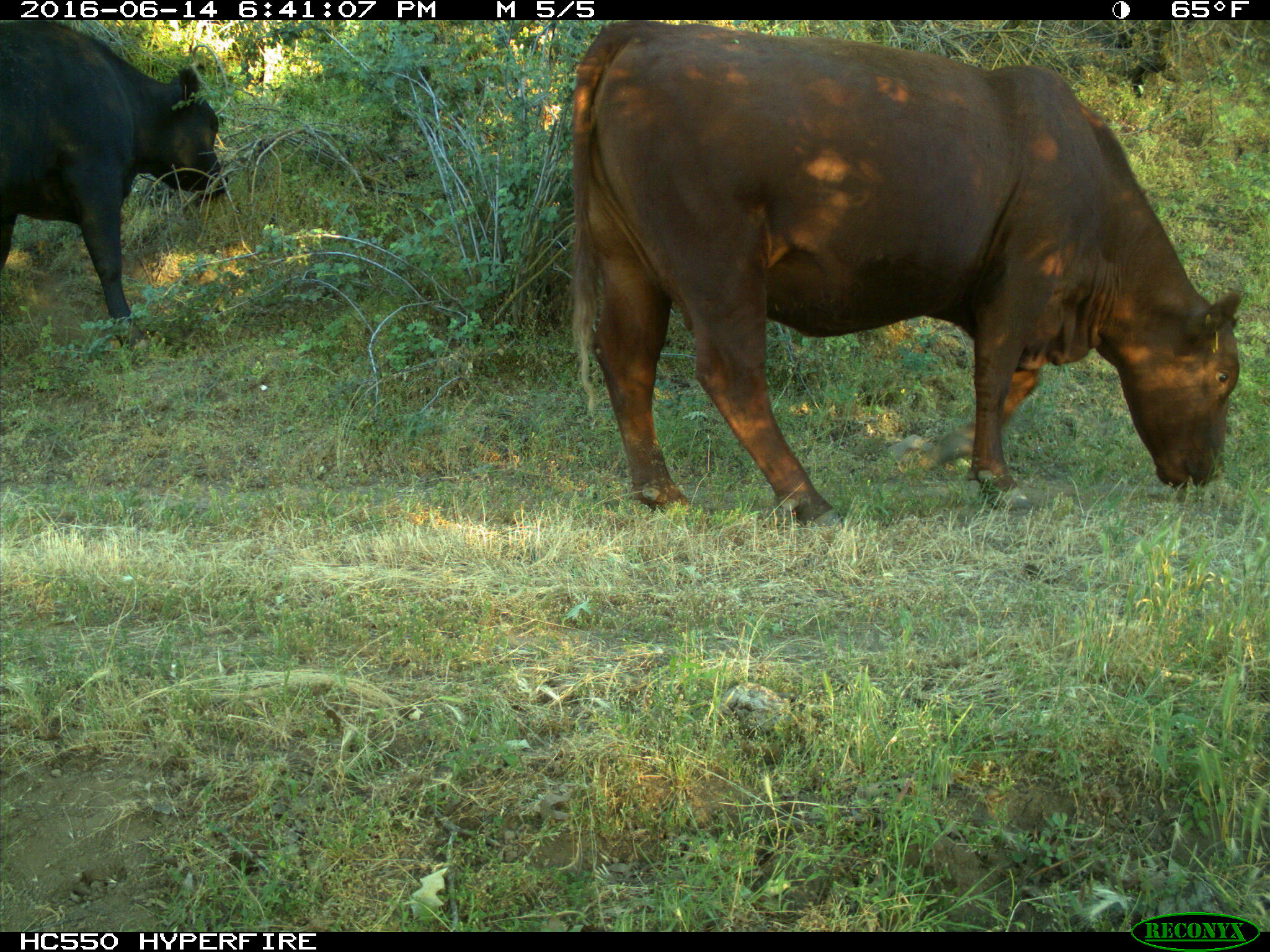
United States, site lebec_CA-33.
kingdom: Animalia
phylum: Chordata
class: Mammalia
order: Artiodactyla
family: Bovidae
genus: Bos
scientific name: Bos taurus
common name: domestic cow